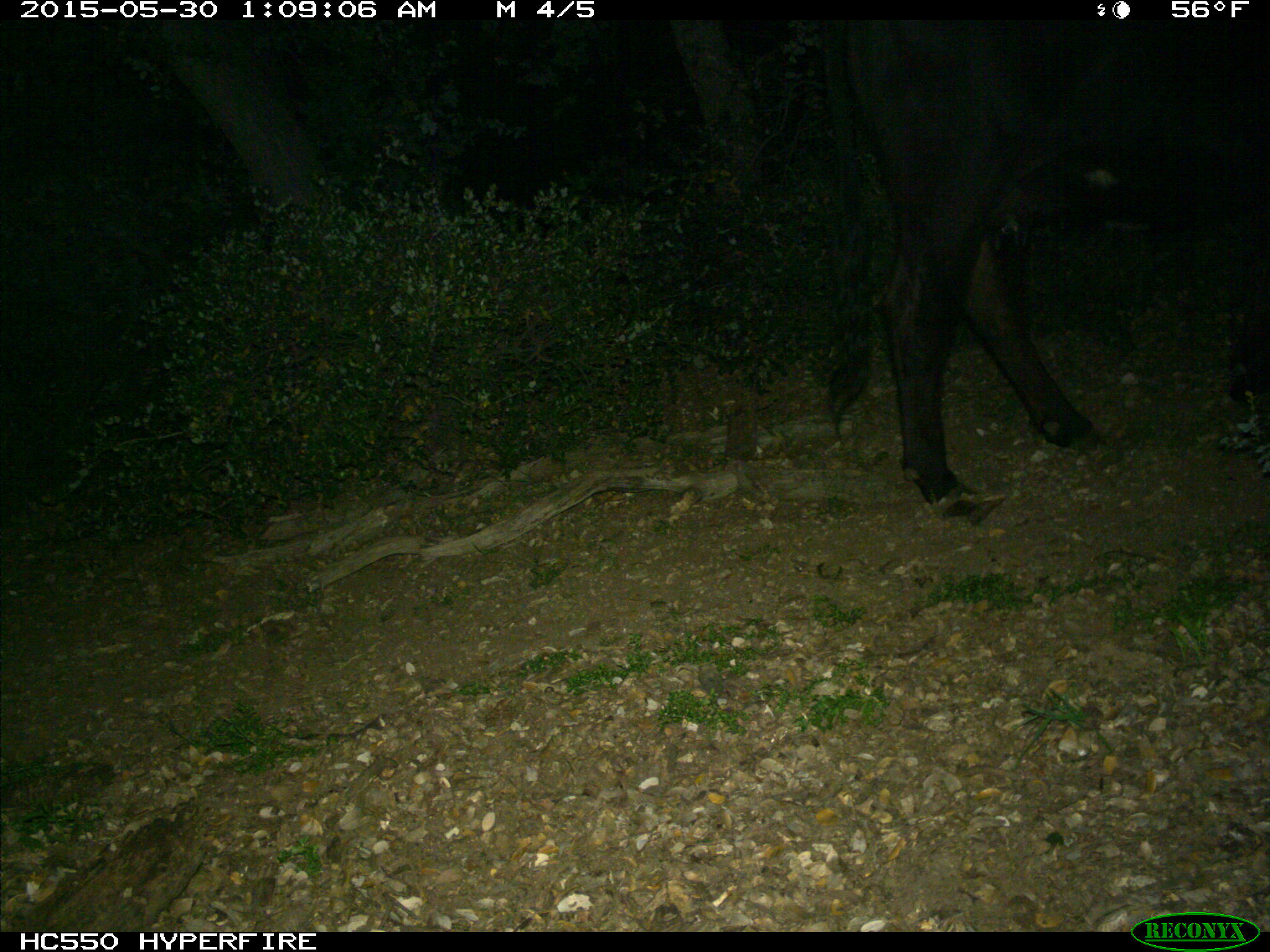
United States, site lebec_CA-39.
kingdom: Animalia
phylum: Chordata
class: Mammalia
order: Artiodactyla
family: Bovidae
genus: Bos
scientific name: Bos taurus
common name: domestic cow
Bos taurus (domestic cow).